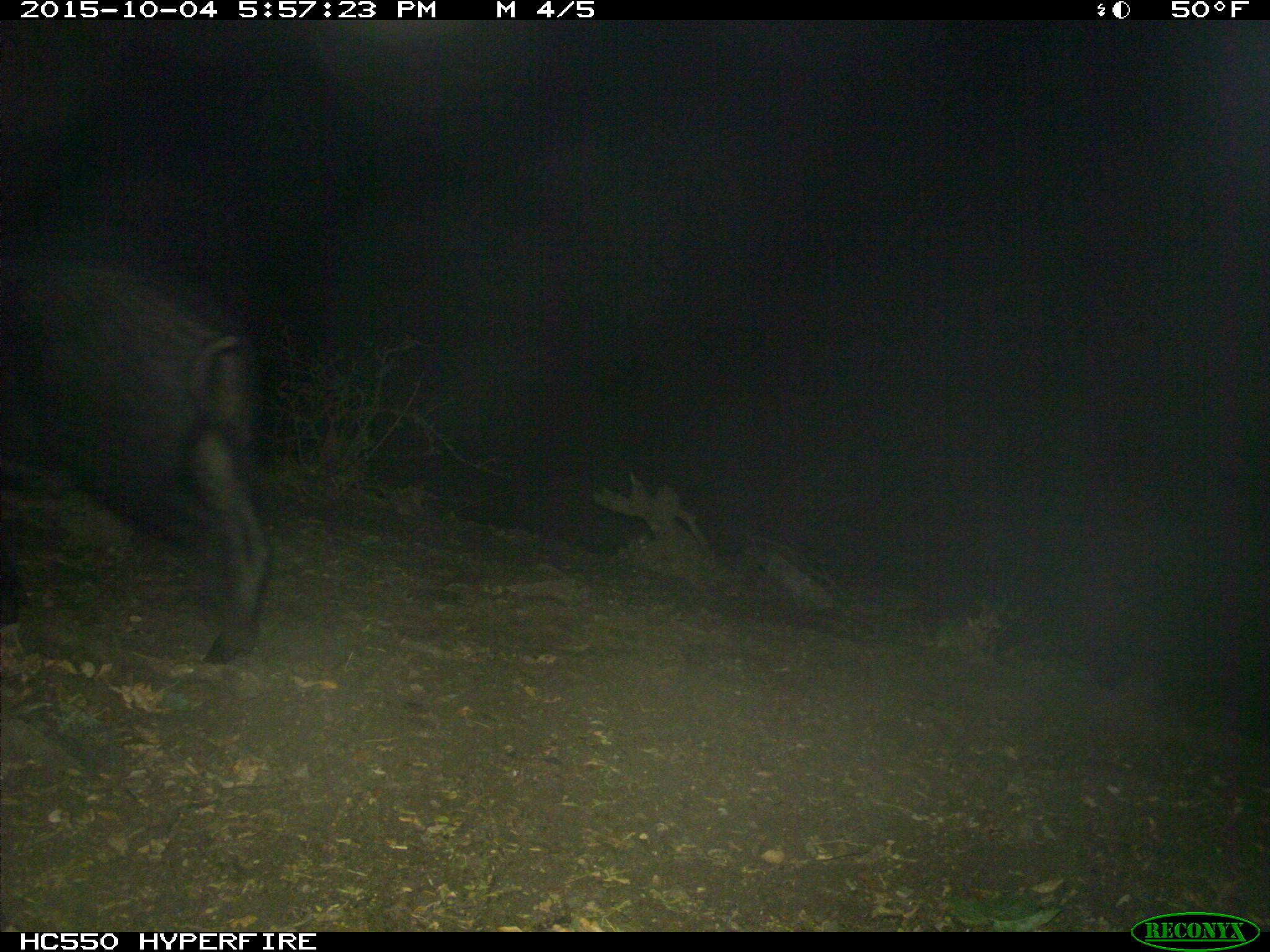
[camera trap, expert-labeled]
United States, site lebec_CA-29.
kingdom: Animalia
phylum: Chordata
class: Mammalia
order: Artiodactyla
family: Suidae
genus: Sus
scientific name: Sus scrofa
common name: wild boar